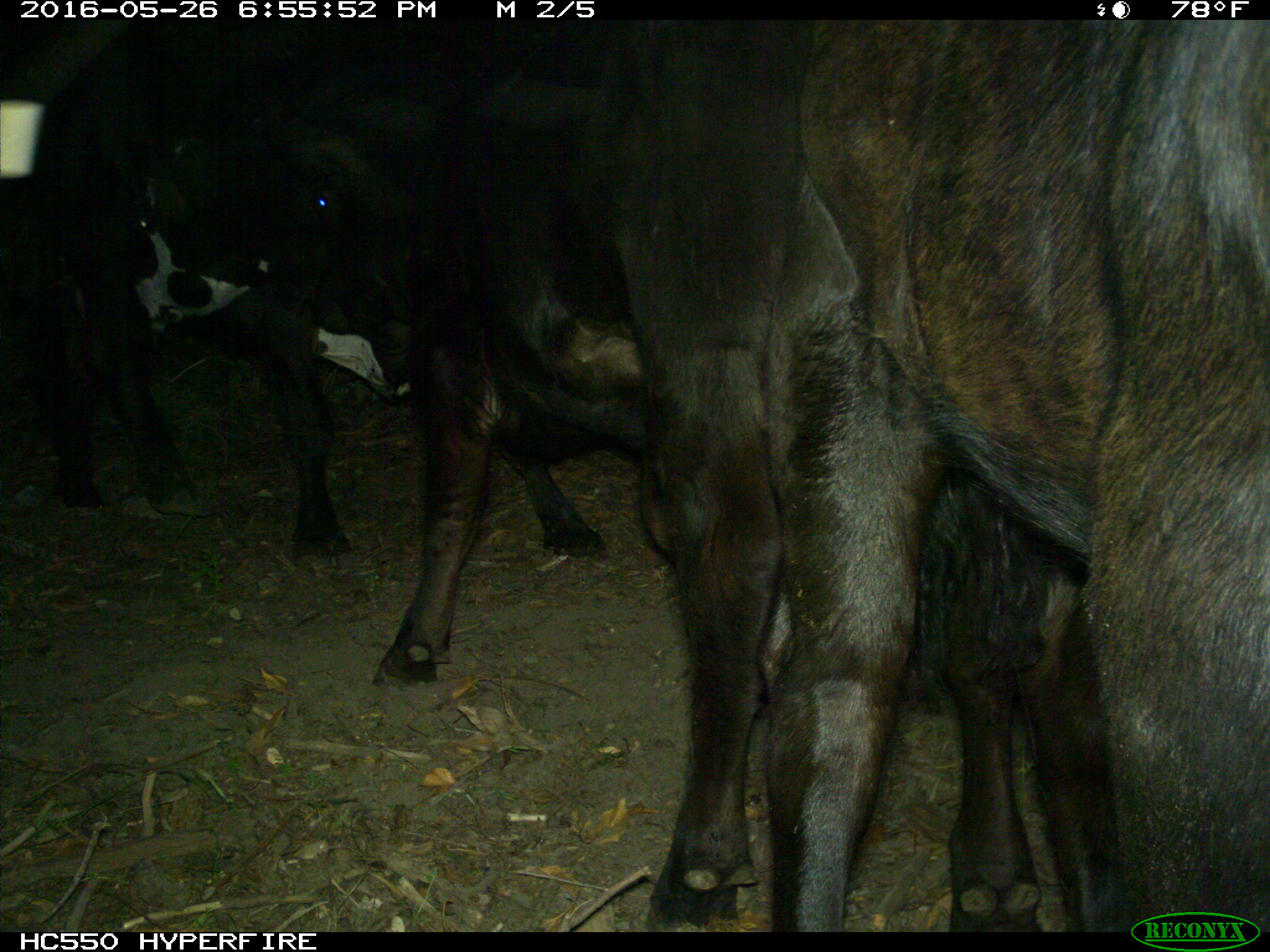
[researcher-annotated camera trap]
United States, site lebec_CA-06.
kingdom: Animalia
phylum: Chordata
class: Mammalia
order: Artiodactyla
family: Bovidae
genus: Bos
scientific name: Bos taurus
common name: domestic cow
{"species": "Bos taurus (domestic cow)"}